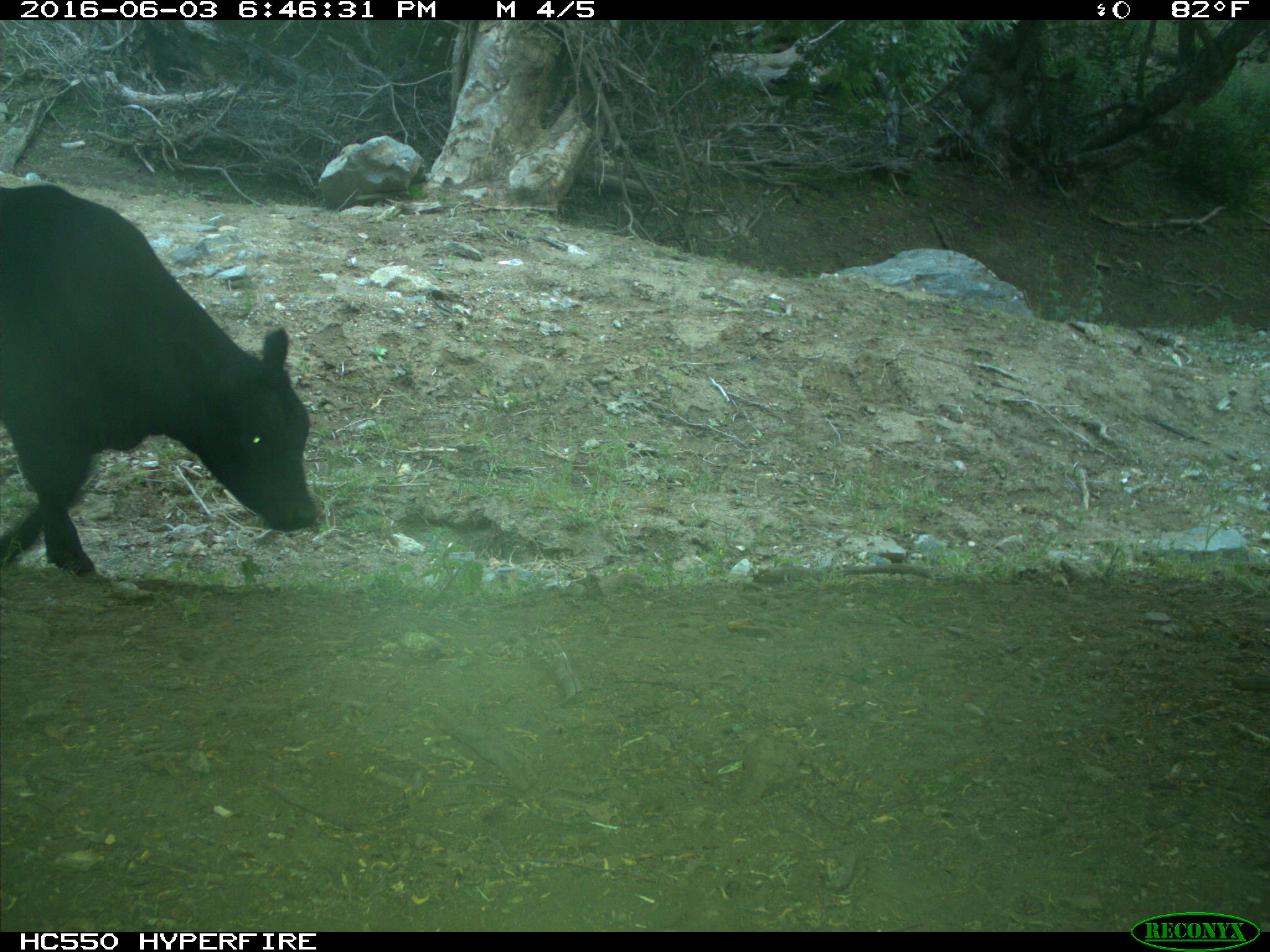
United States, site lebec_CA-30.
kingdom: Animalia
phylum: Chordata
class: Mammalia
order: Artiodactyla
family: Bovidae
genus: Bos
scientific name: Bos taurus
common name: domestic cow